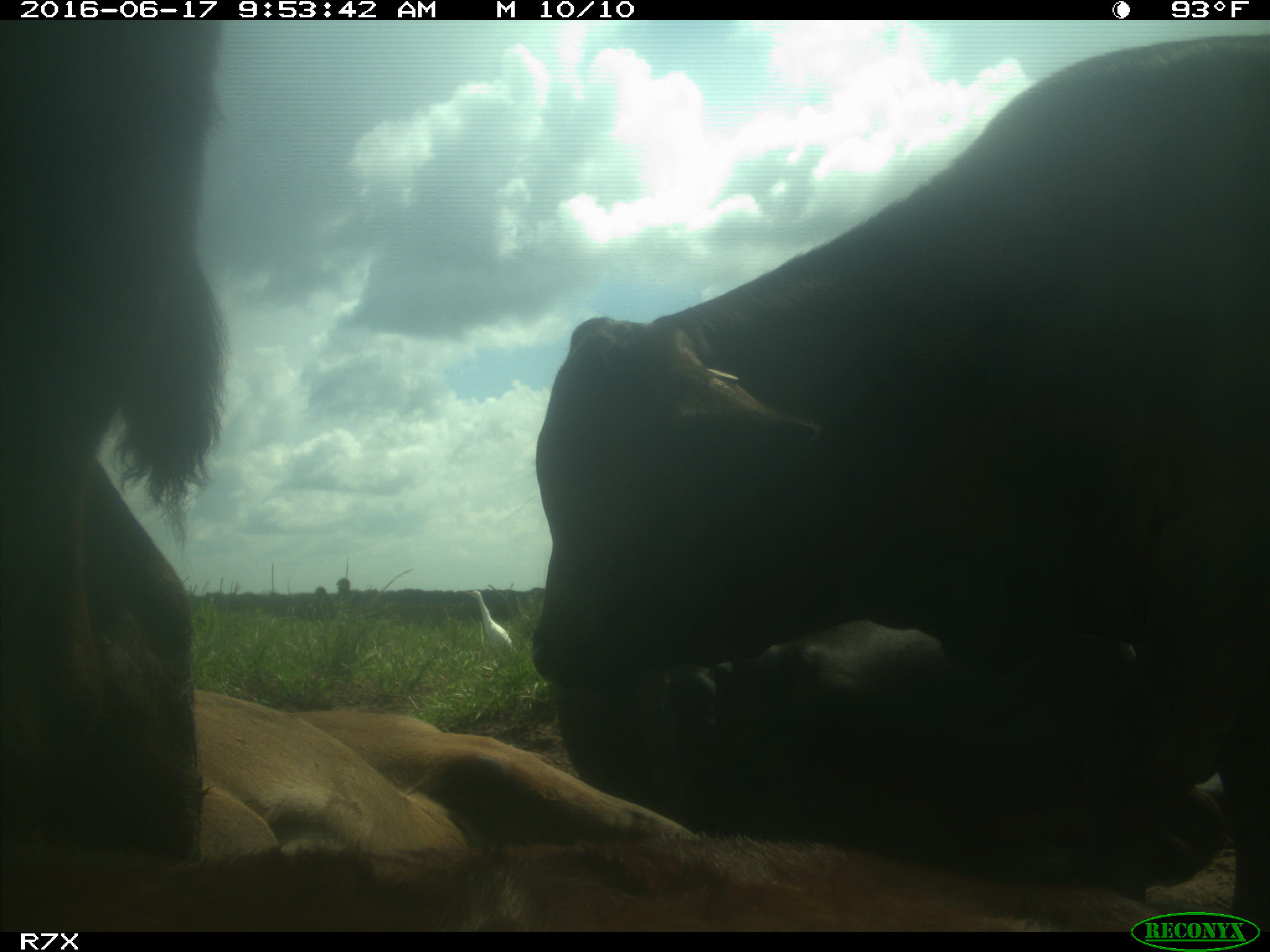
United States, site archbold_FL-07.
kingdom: Animalia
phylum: Chordata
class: Mammalia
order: Artiodactyla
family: Bovidae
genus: Bos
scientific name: Bos taurus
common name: domestic cow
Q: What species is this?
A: Bos taurus (domestic cow).